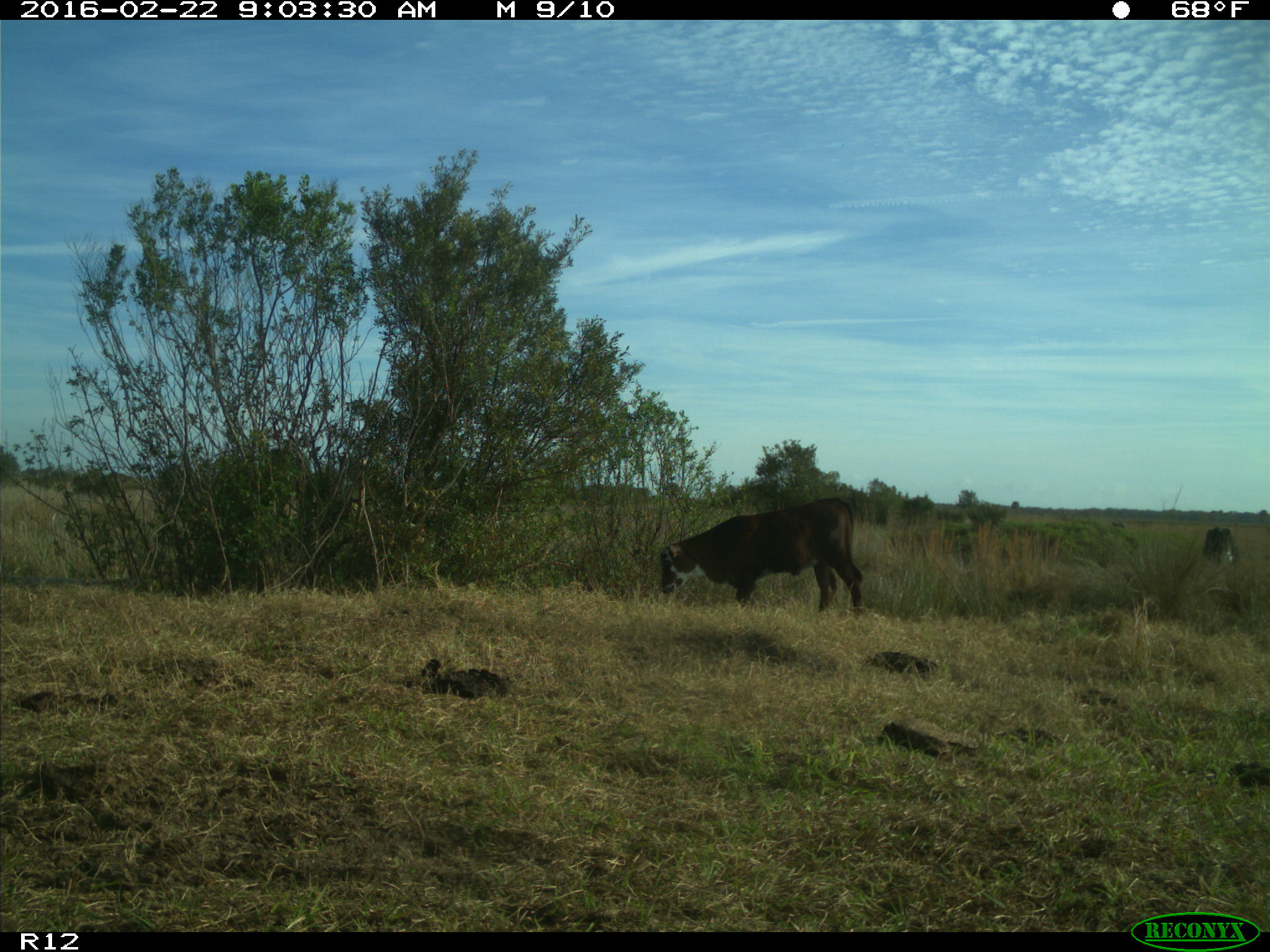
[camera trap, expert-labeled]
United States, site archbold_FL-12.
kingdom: Animalia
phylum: Chordata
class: Mammalia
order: Artiodactyla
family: Bovidae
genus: Bos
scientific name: Bos taurus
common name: domestic cow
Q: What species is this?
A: Bos taurus (domestic cow).